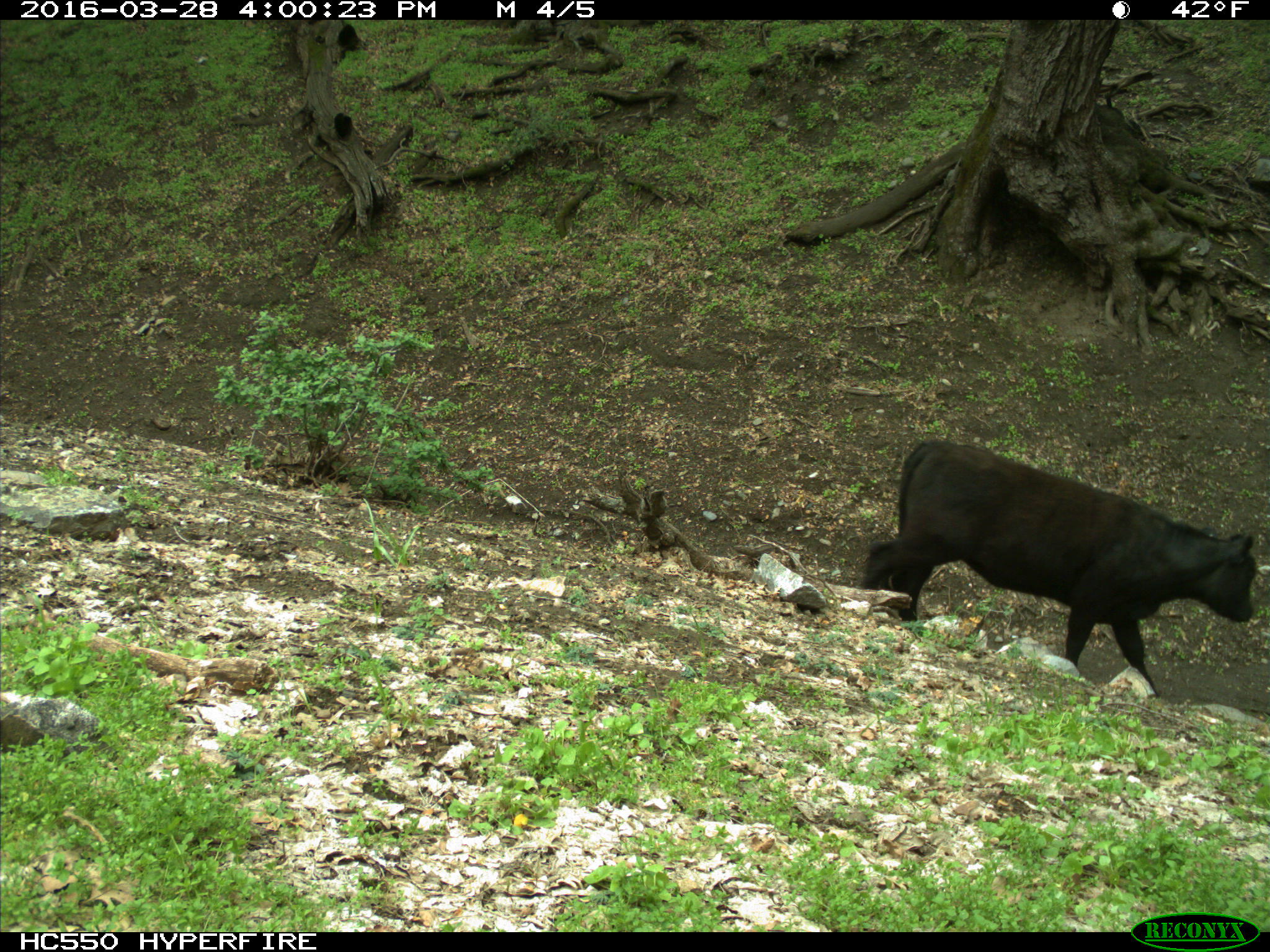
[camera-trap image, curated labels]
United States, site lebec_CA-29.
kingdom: Animalia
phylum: Chordata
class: Mammalia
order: Artiodactyla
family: Bovidae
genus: Bos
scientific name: Bos taurus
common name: domestic cow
Bos taurus (domestic cow).